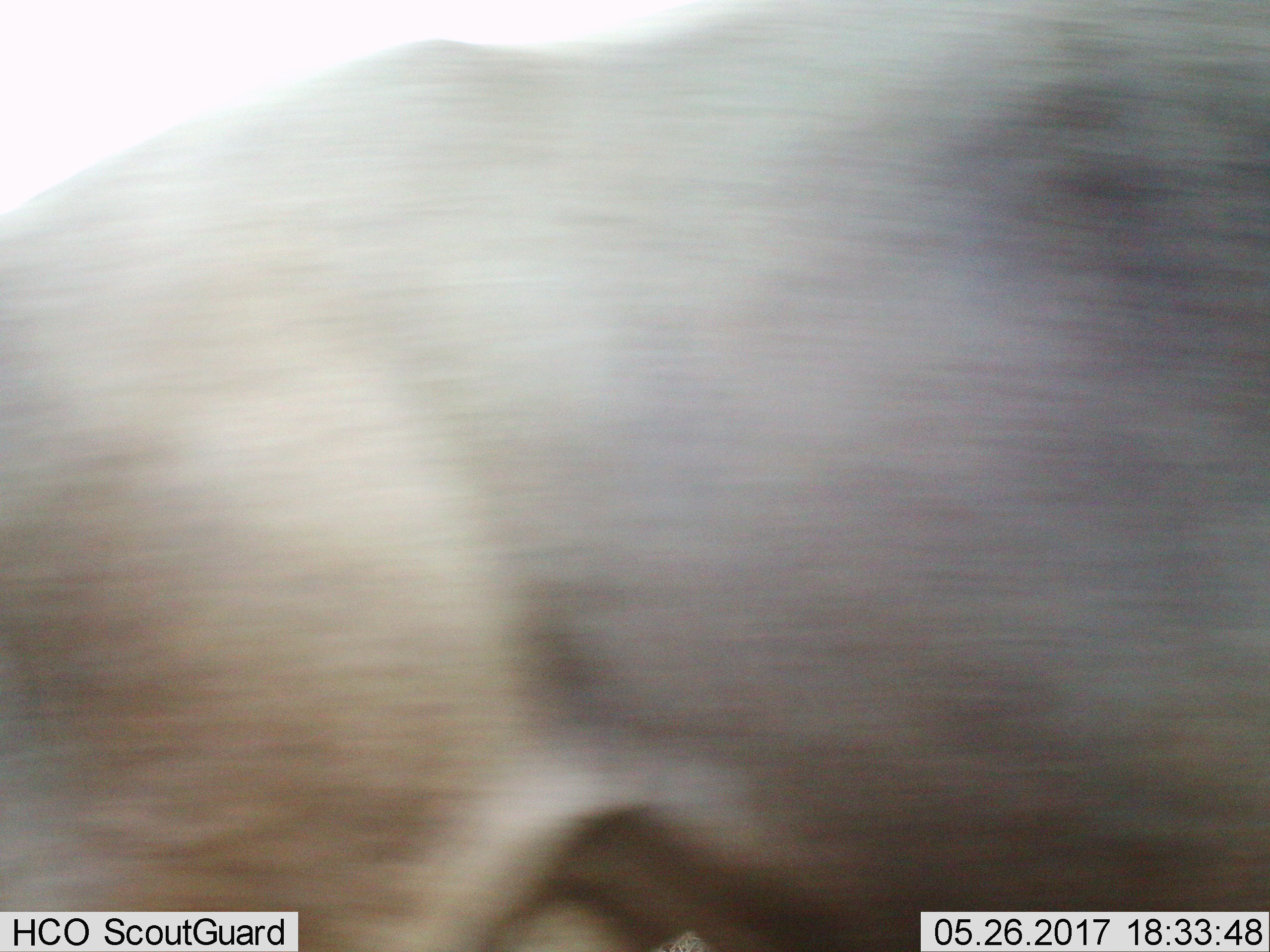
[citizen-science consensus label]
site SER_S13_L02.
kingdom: Animalia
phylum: Chordata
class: Mammalia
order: Artiodactyla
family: Bovidae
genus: Connochaetes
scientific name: Connochaetes taurinus taurinus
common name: blue wildebeest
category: wildebeestblue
Wildebeestblue (blue wildebeest) (Connochaetes taurinus taurinus), count 1. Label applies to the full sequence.